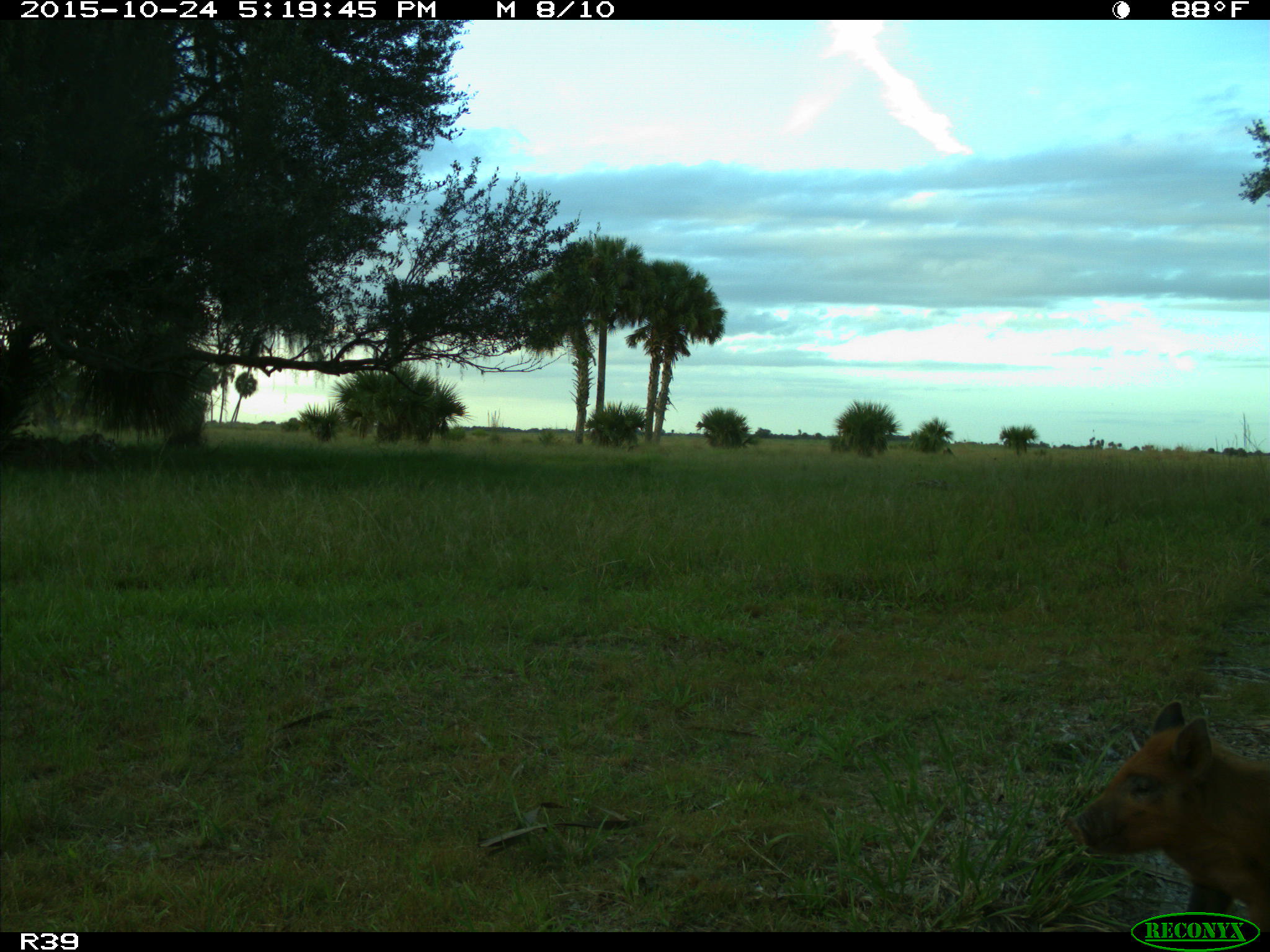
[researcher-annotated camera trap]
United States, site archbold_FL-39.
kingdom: Animalia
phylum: Chordata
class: Mammalia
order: Artiodactyla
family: Suidae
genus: Sus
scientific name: Sus scrofa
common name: wild boar